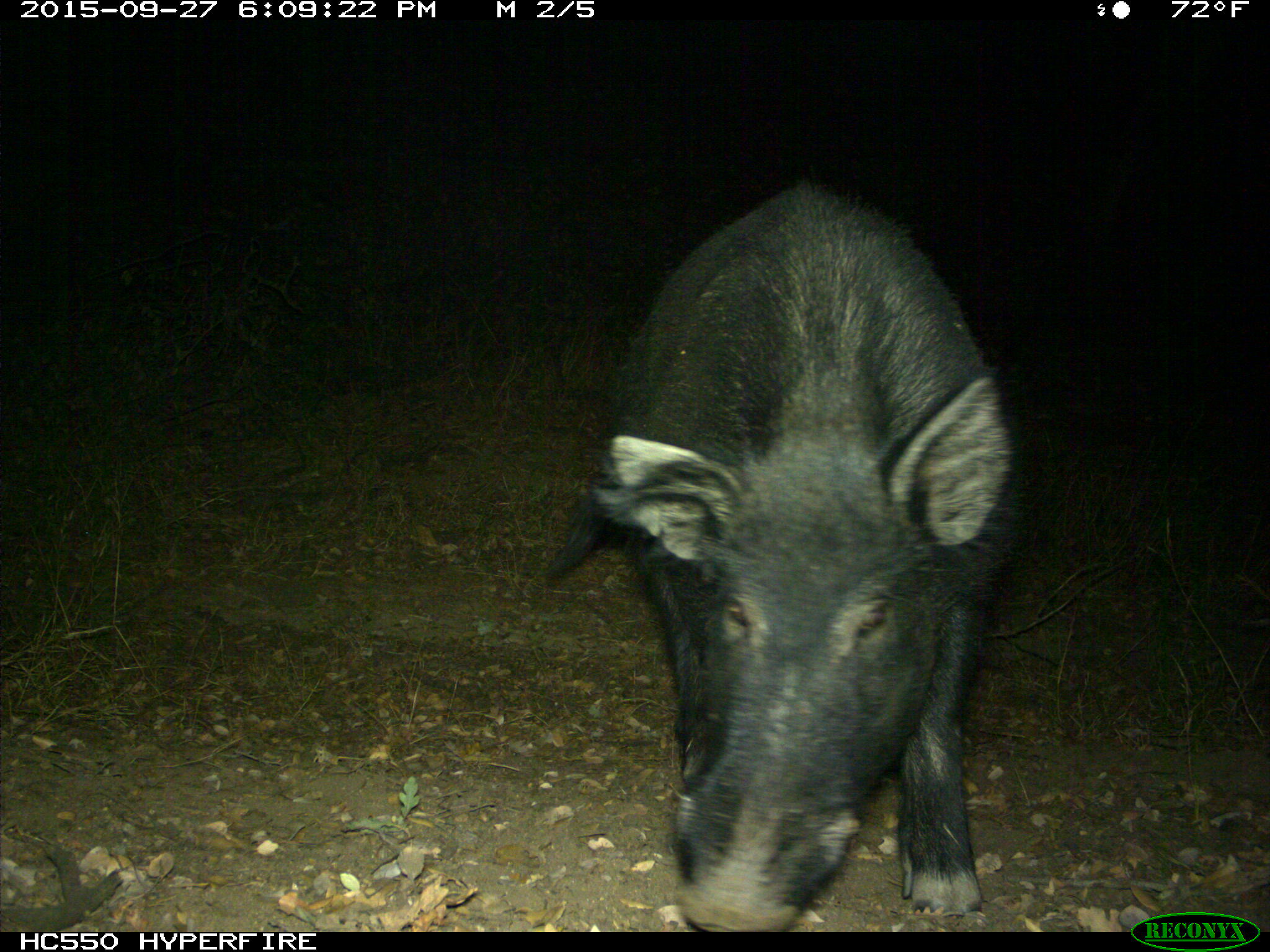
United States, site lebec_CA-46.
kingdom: Animalia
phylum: Chordata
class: Mammalia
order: Artiodactyla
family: Suidae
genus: Sus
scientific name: Sus scrofa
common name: wild boar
Sus scrofa (wild boar).